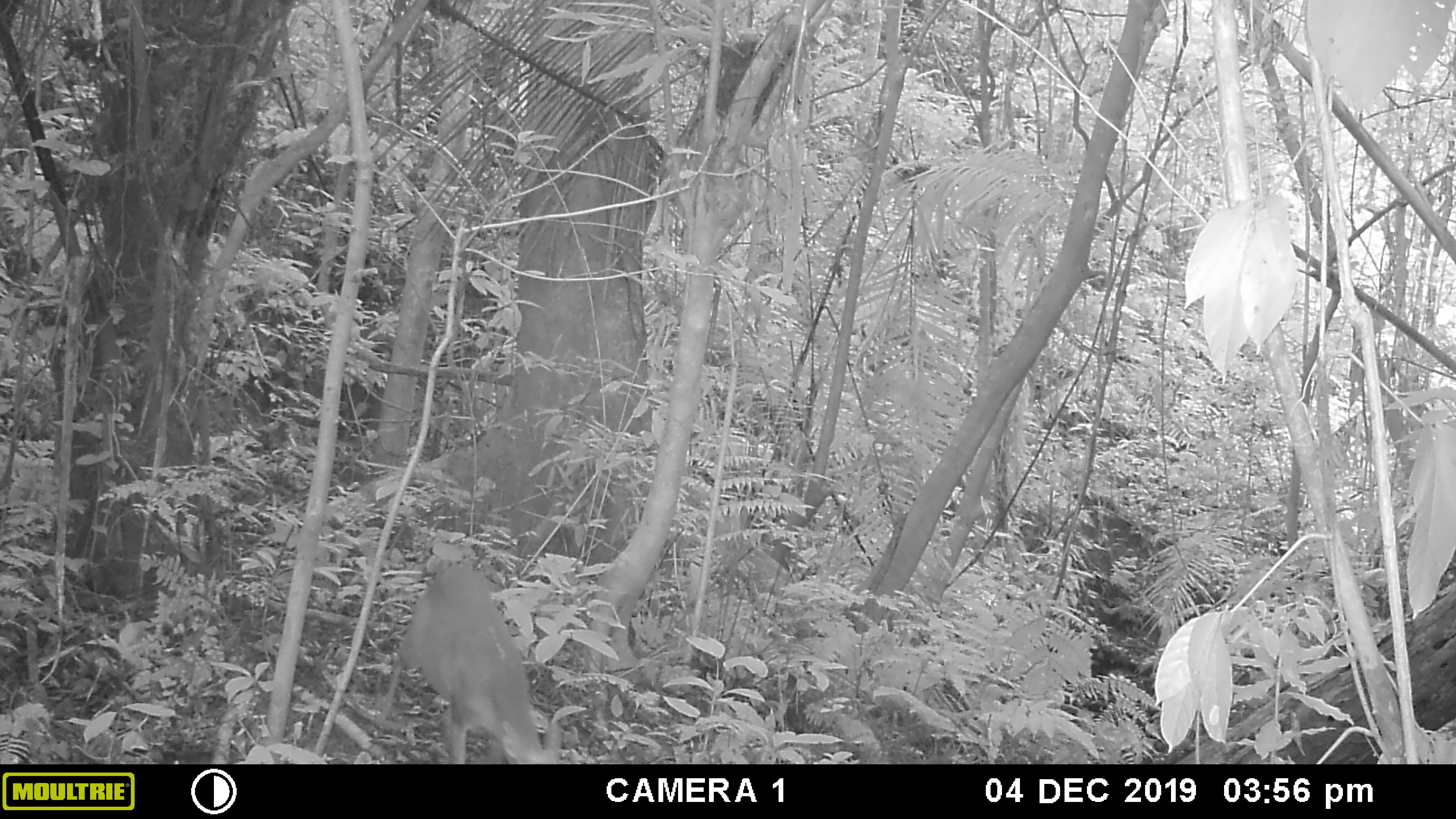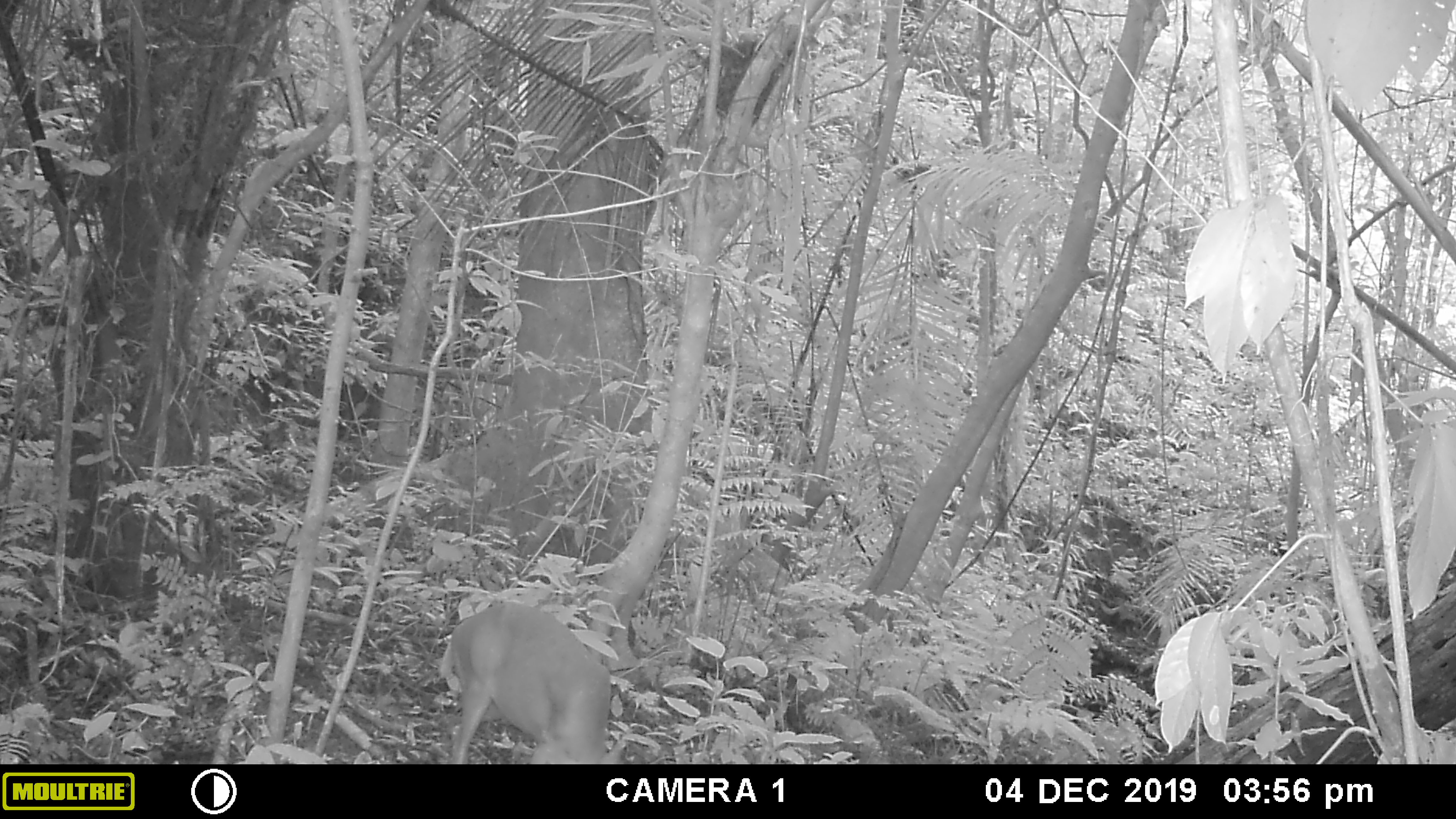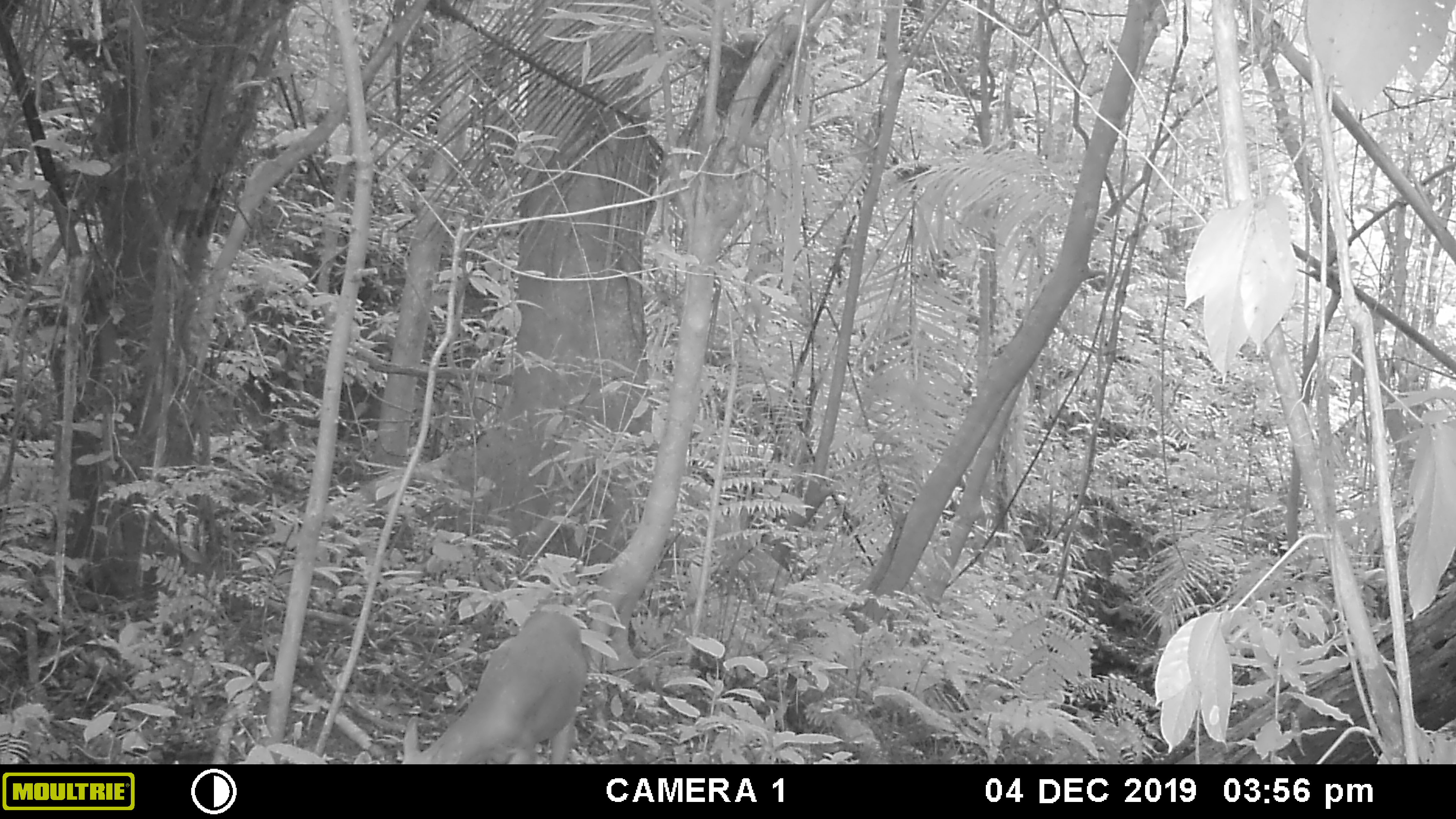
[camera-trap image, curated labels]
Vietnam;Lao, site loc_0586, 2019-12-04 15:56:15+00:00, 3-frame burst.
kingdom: Animalia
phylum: Chordata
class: Mammalia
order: Artiodactyla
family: Cervidae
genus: Muntiacus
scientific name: Muntiacus muntjak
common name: red muntjac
Red muntjac (Muntiacus muntjak). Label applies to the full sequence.